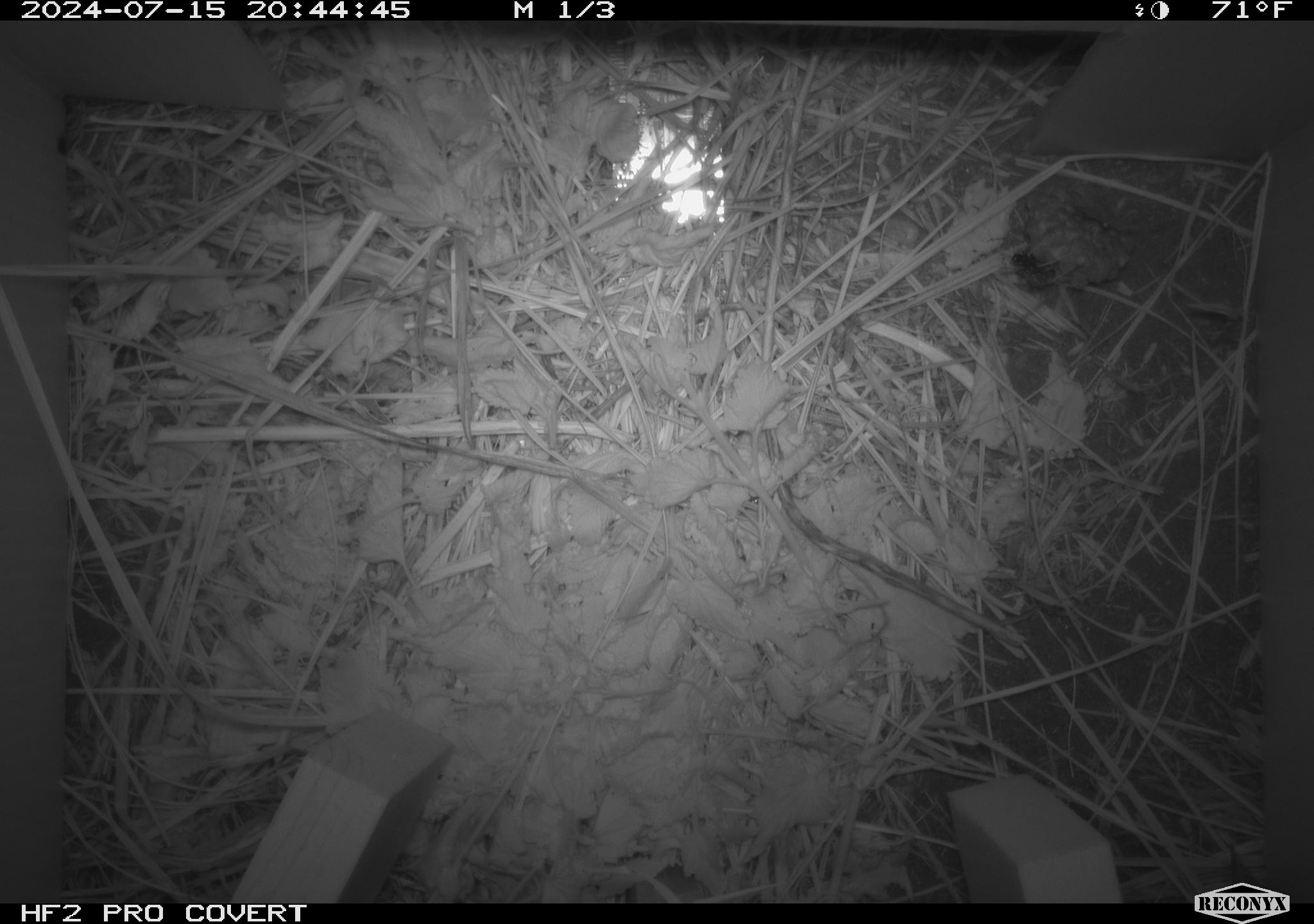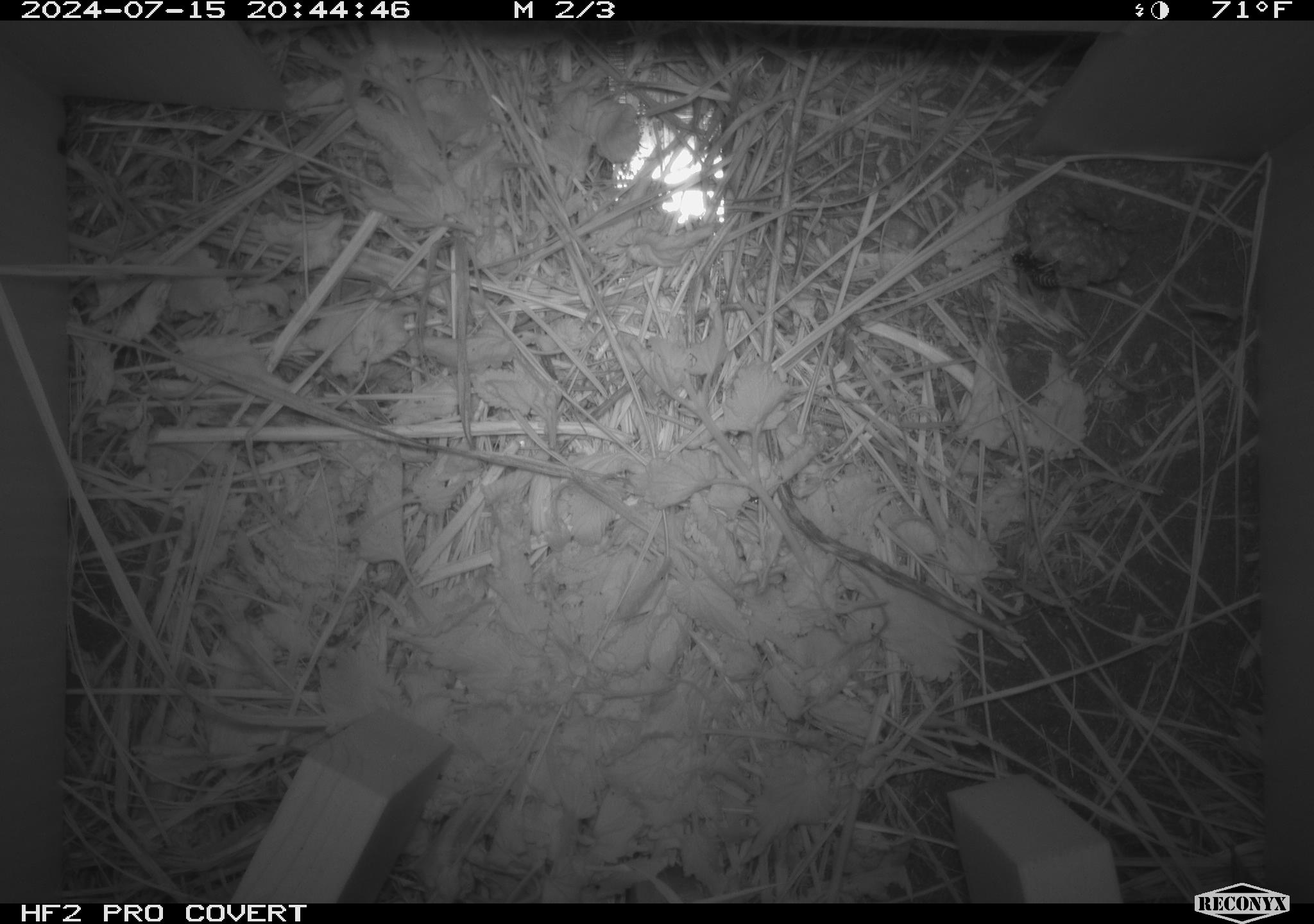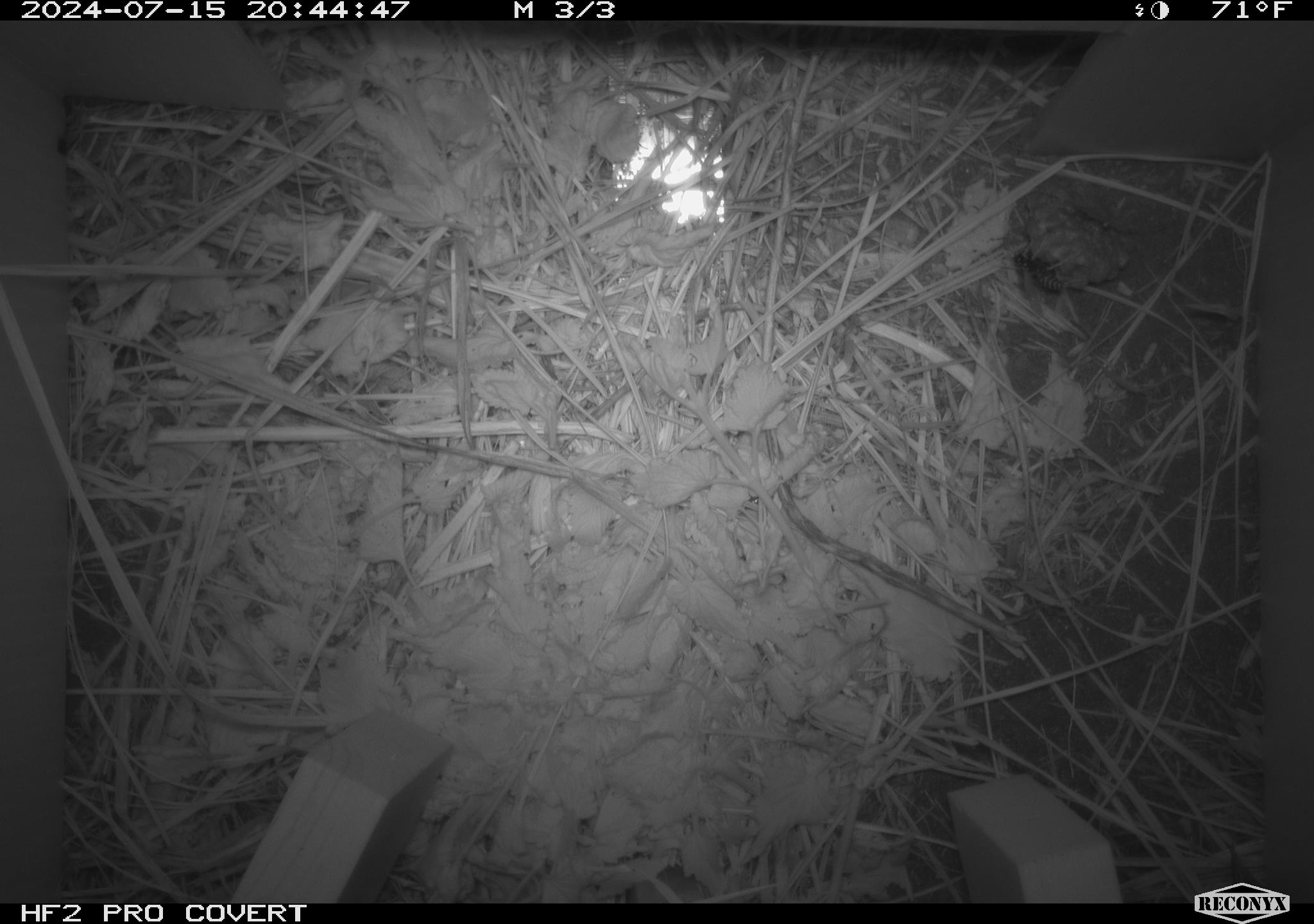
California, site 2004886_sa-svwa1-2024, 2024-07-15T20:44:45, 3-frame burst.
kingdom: Animalia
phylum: Arthropoda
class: Insecta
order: Hymenoptera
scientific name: Hymenoptera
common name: ants, bees, wasps, and sawflies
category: hymenoptera order